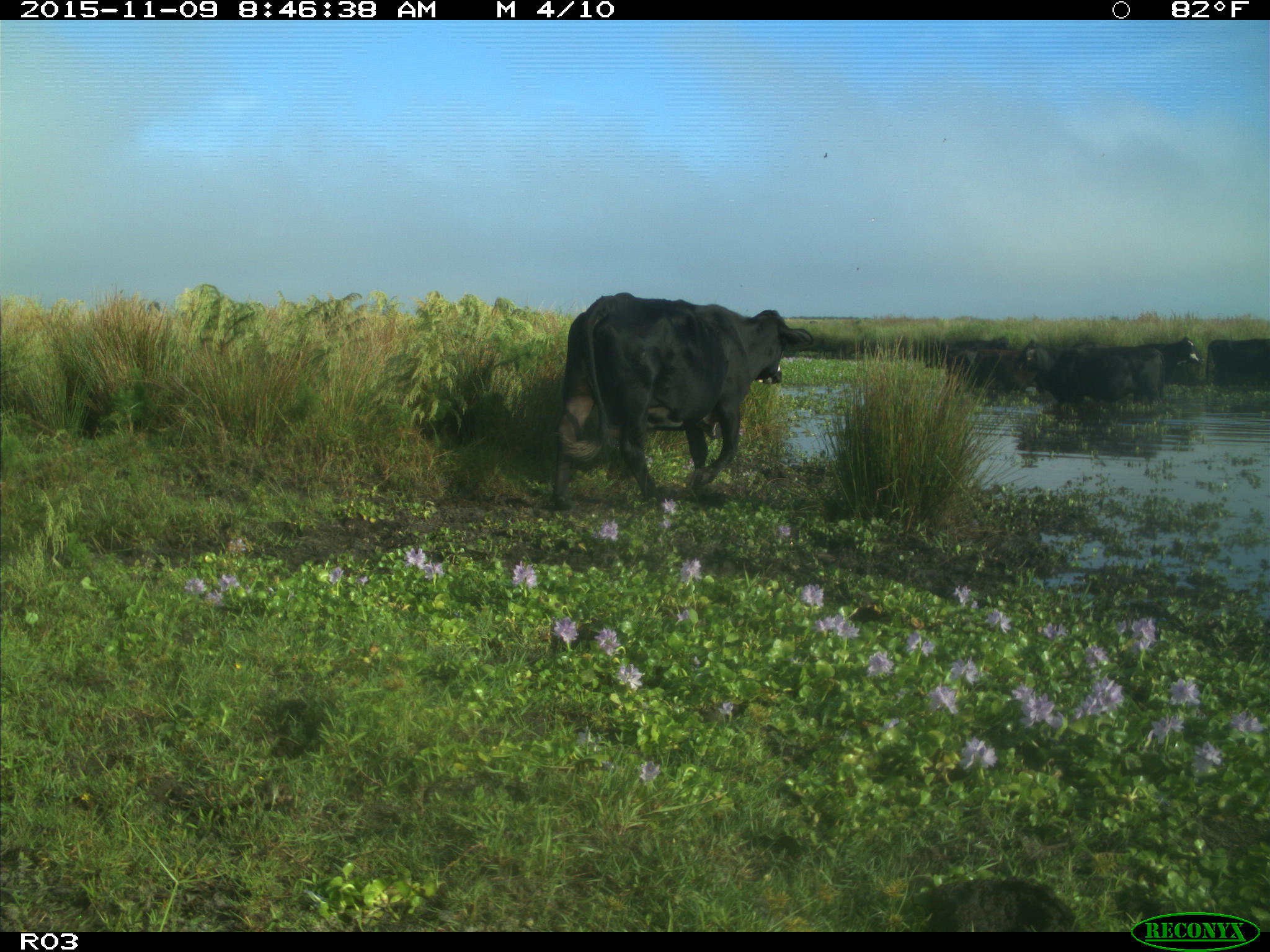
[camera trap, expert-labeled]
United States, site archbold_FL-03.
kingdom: Animalia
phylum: Chordata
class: Mammalia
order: Artiodactyla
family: Bovidae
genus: Bos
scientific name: Bos taurus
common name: domestic cow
Bos taurus (domestic cow).